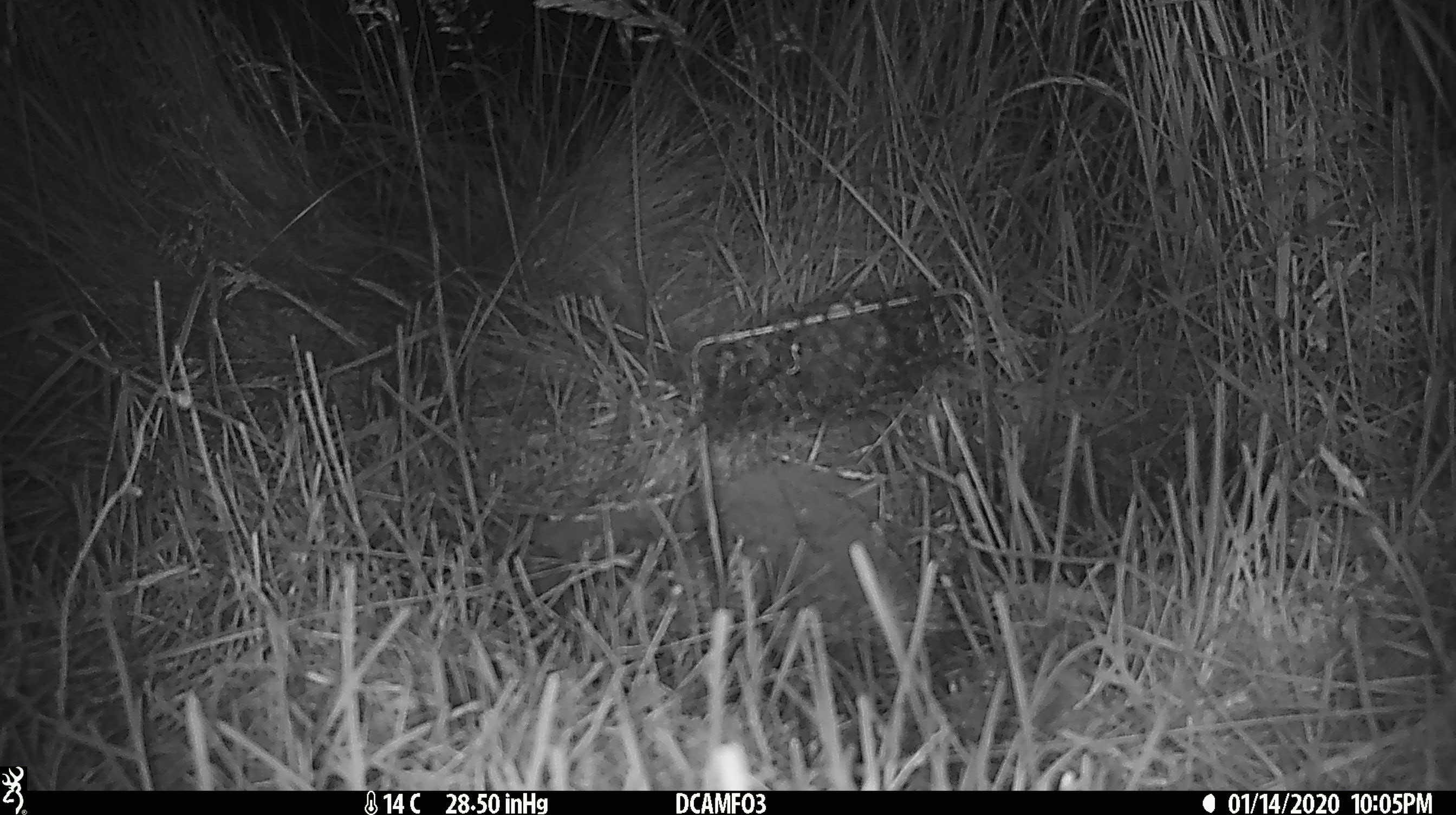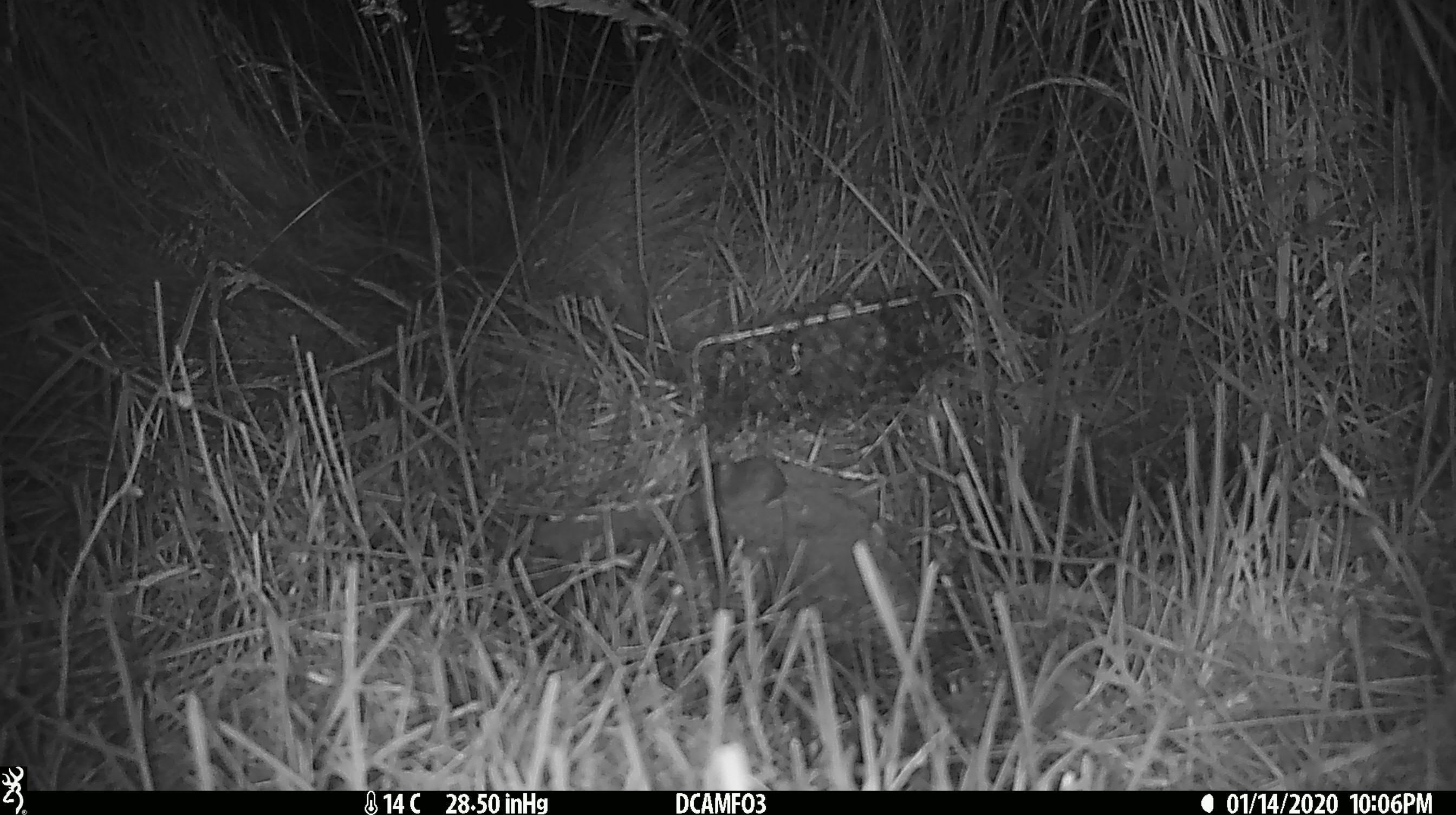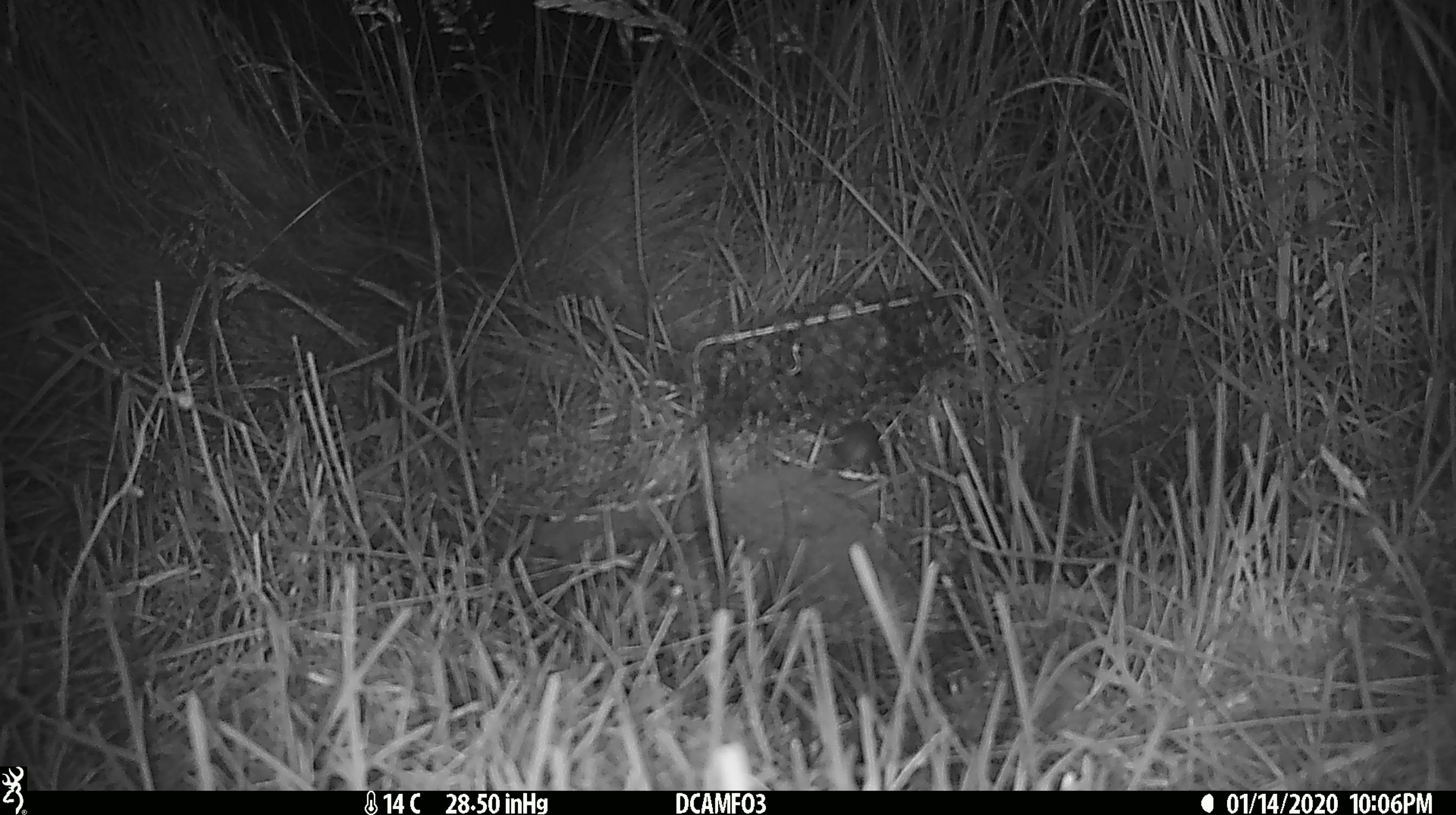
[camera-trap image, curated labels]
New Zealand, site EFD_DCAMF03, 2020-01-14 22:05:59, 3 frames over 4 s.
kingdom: Animalia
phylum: Chordata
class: Mammalia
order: Rodentia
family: Muridae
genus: Mus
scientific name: Mus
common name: mouse